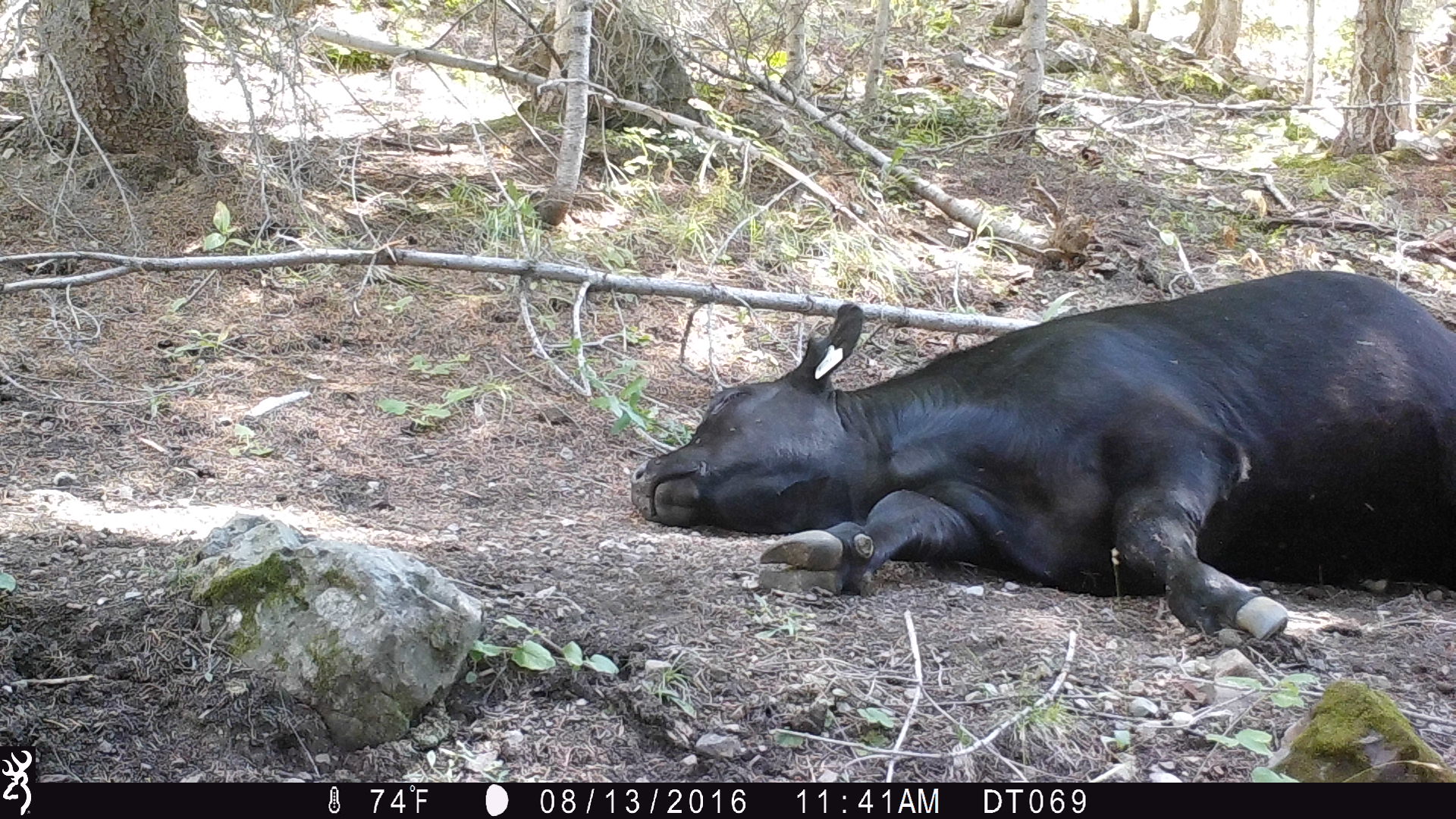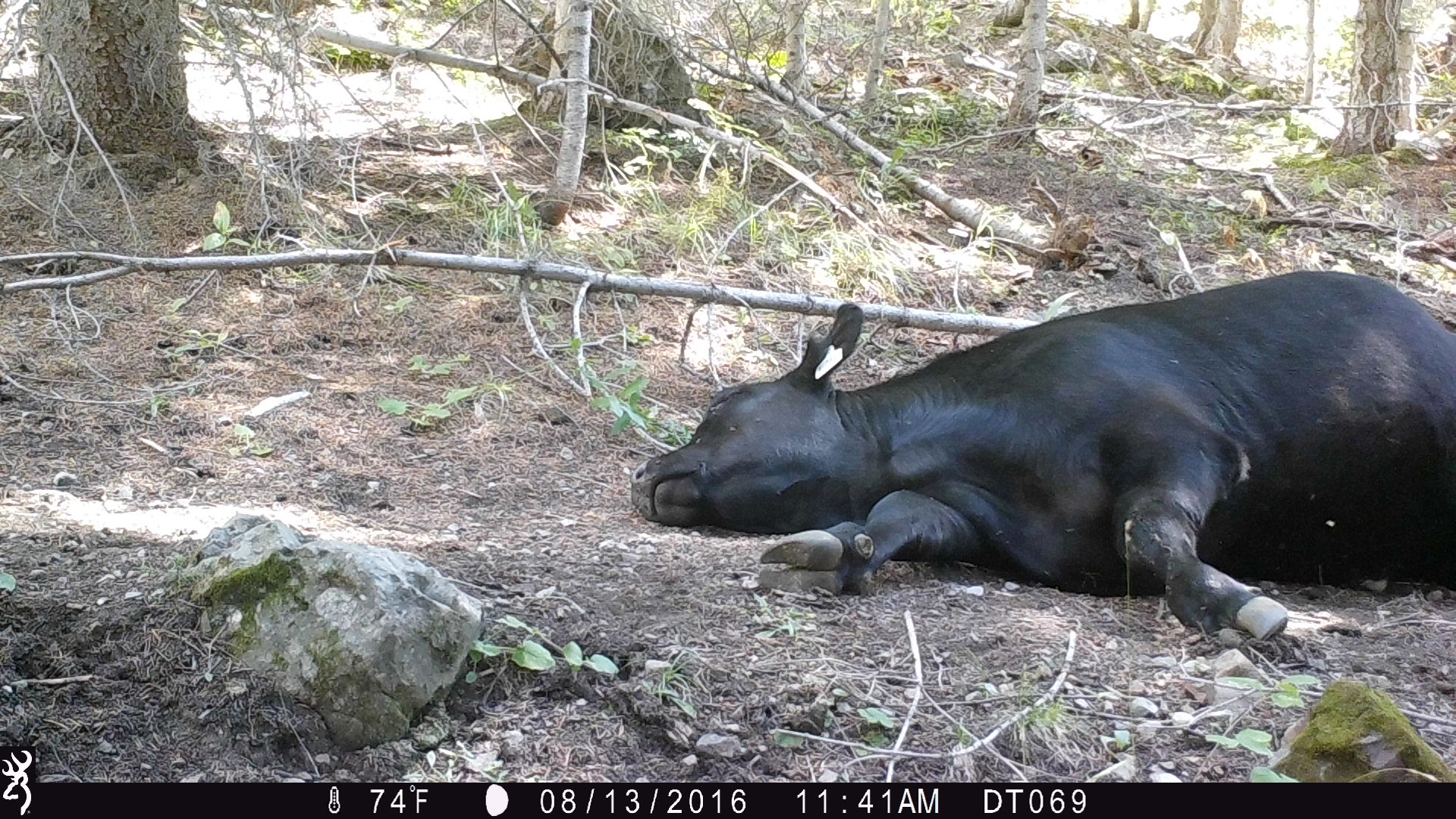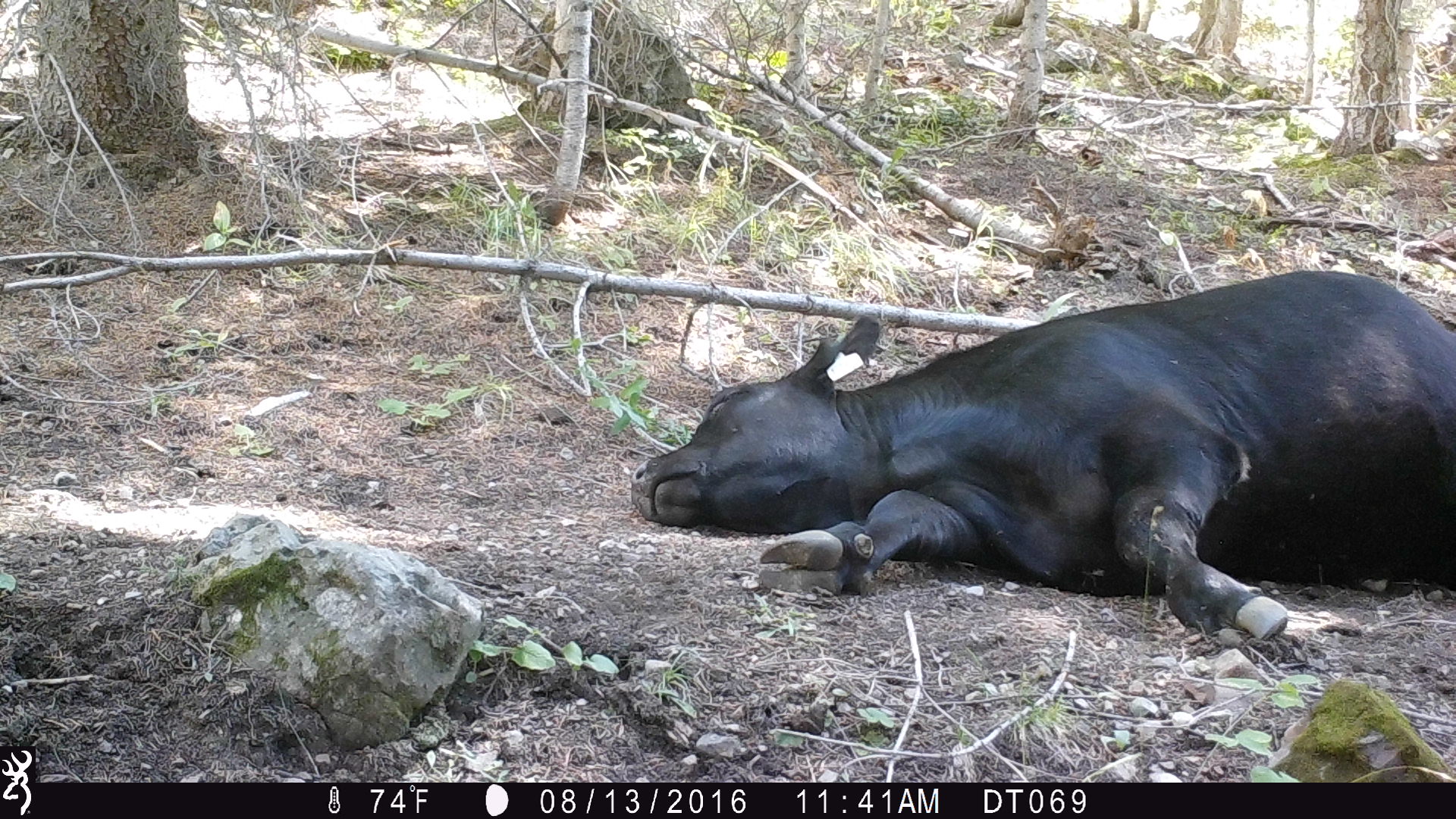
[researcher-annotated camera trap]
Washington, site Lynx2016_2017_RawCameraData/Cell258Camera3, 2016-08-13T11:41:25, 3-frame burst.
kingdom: Animalia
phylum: Chordata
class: Mammalia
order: Artiodactyla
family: Bovidae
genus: Bos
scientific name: Bos taurus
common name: domestic cattle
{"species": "domestic cattle (Bos taurus)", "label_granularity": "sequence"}